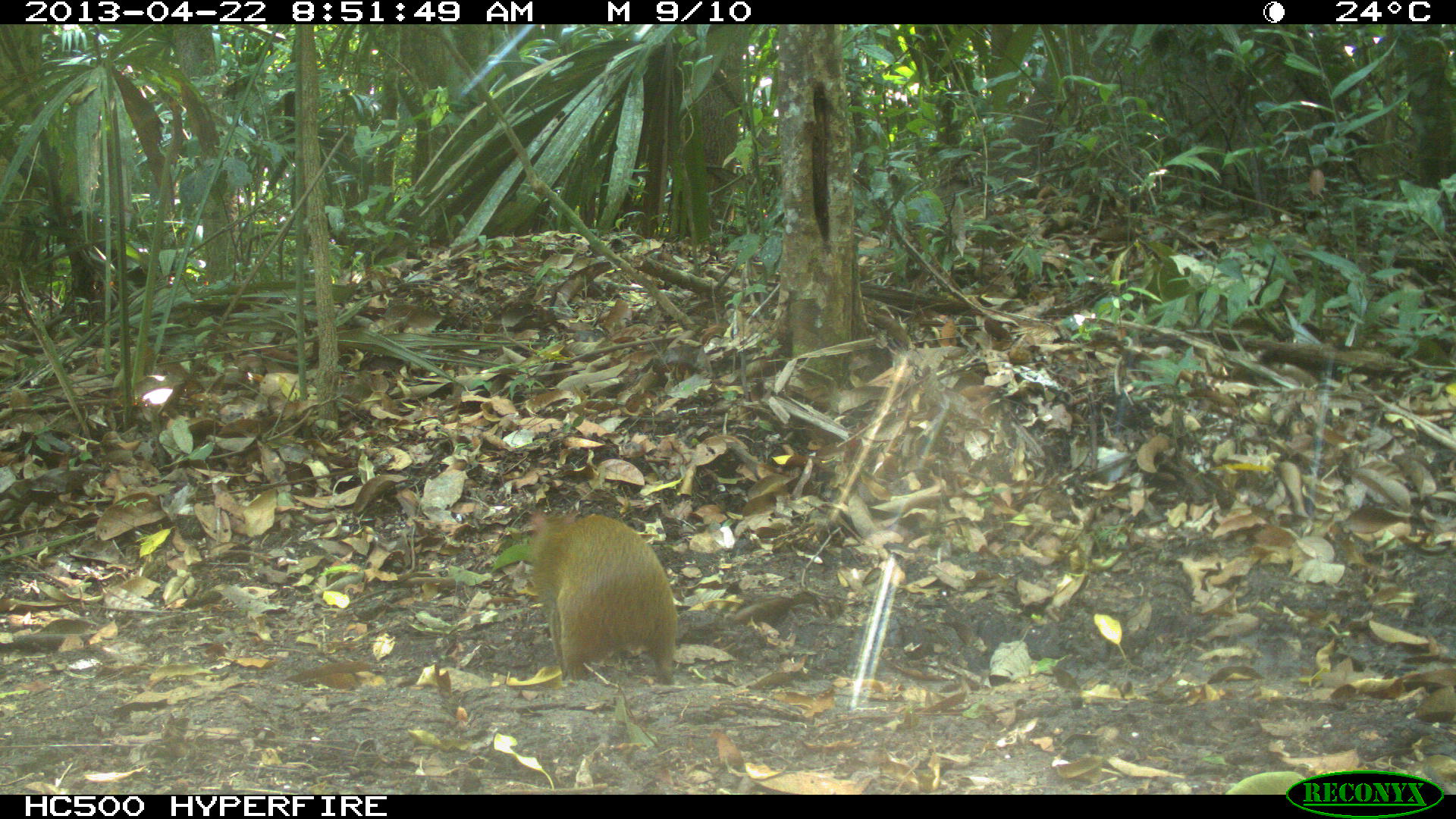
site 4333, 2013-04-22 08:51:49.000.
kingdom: Animalia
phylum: Chordata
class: Mammalia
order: Rodentia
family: Dasyproctidae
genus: Dasyprocta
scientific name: Dasyprocta punctata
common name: central american agouti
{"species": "Dasyprocta punctata (central american agouti)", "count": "1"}